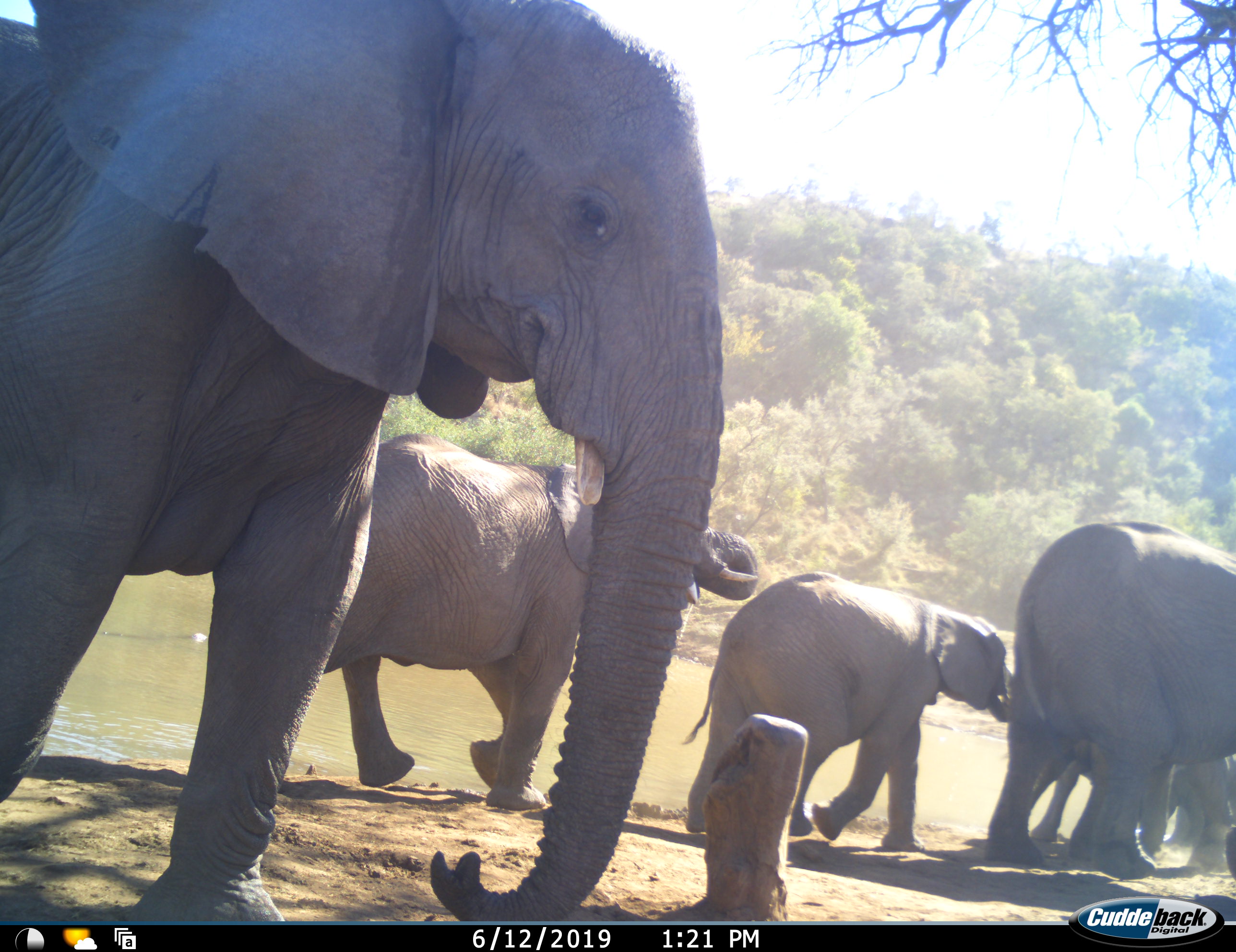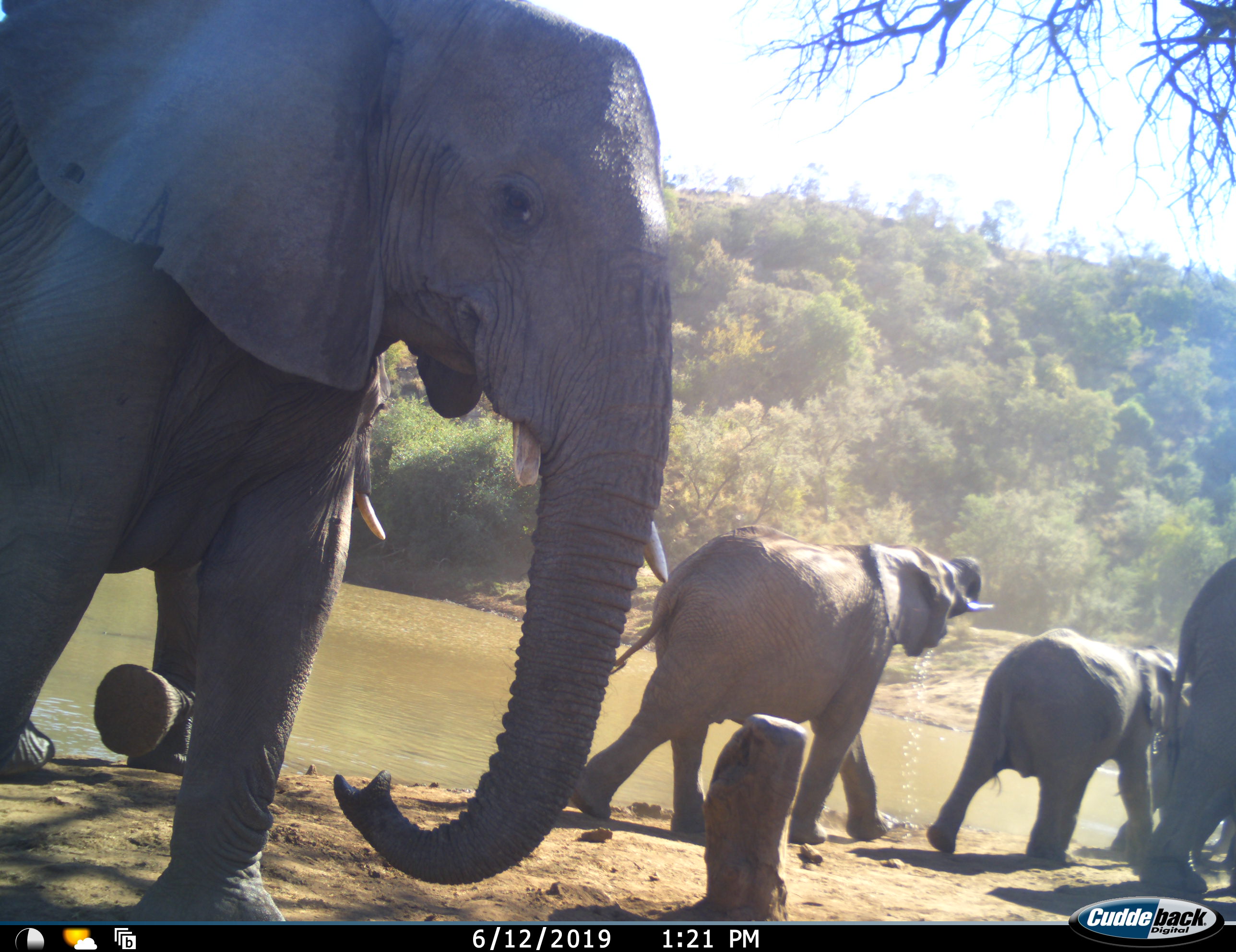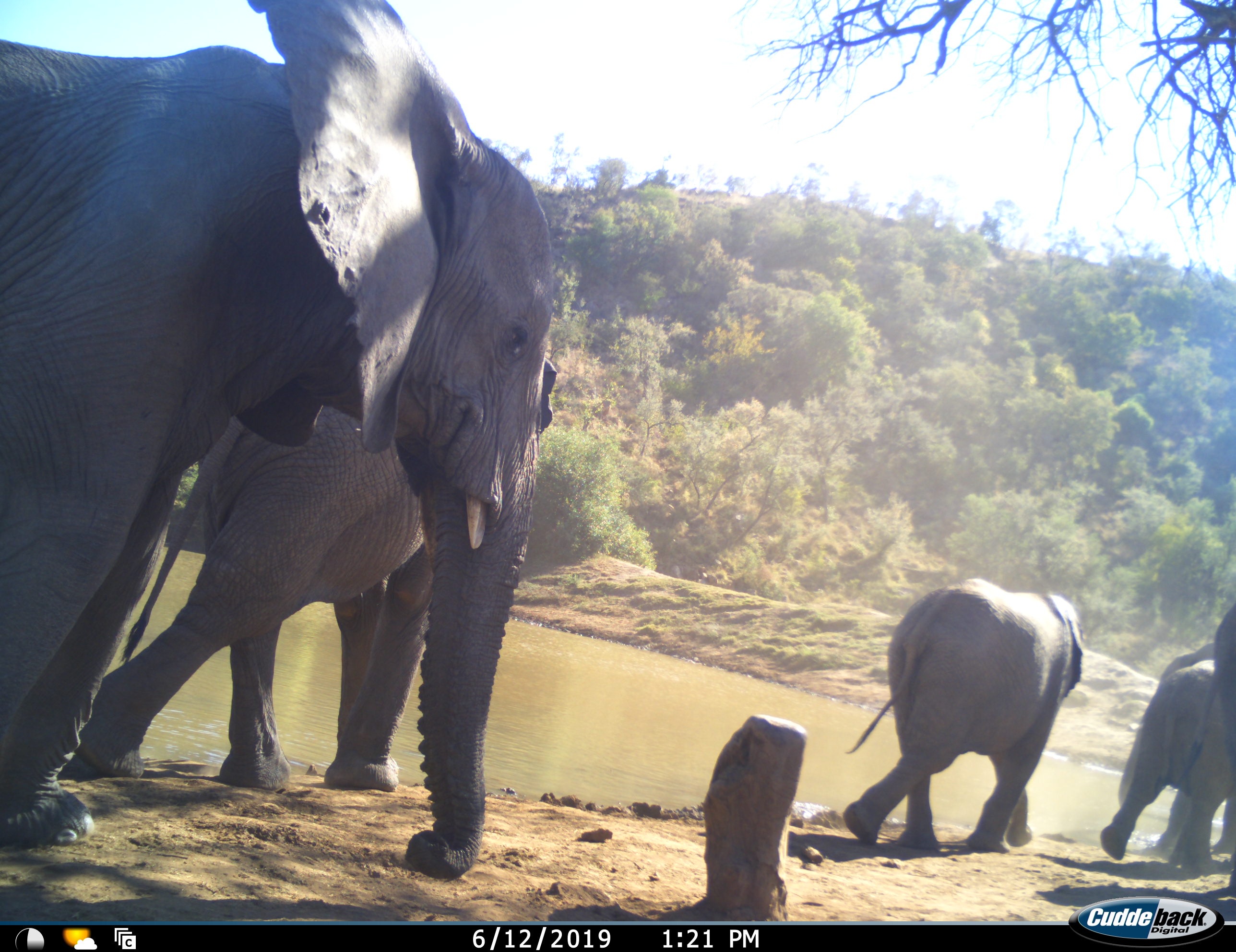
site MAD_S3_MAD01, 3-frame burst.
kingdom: Animalia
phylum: Chordata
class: Mammalia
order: Proboscidea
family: Elephantidae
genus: Loxodonta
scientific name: Loxodonta africana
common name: african bush elephant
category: elephant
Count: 6.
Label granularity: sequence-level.